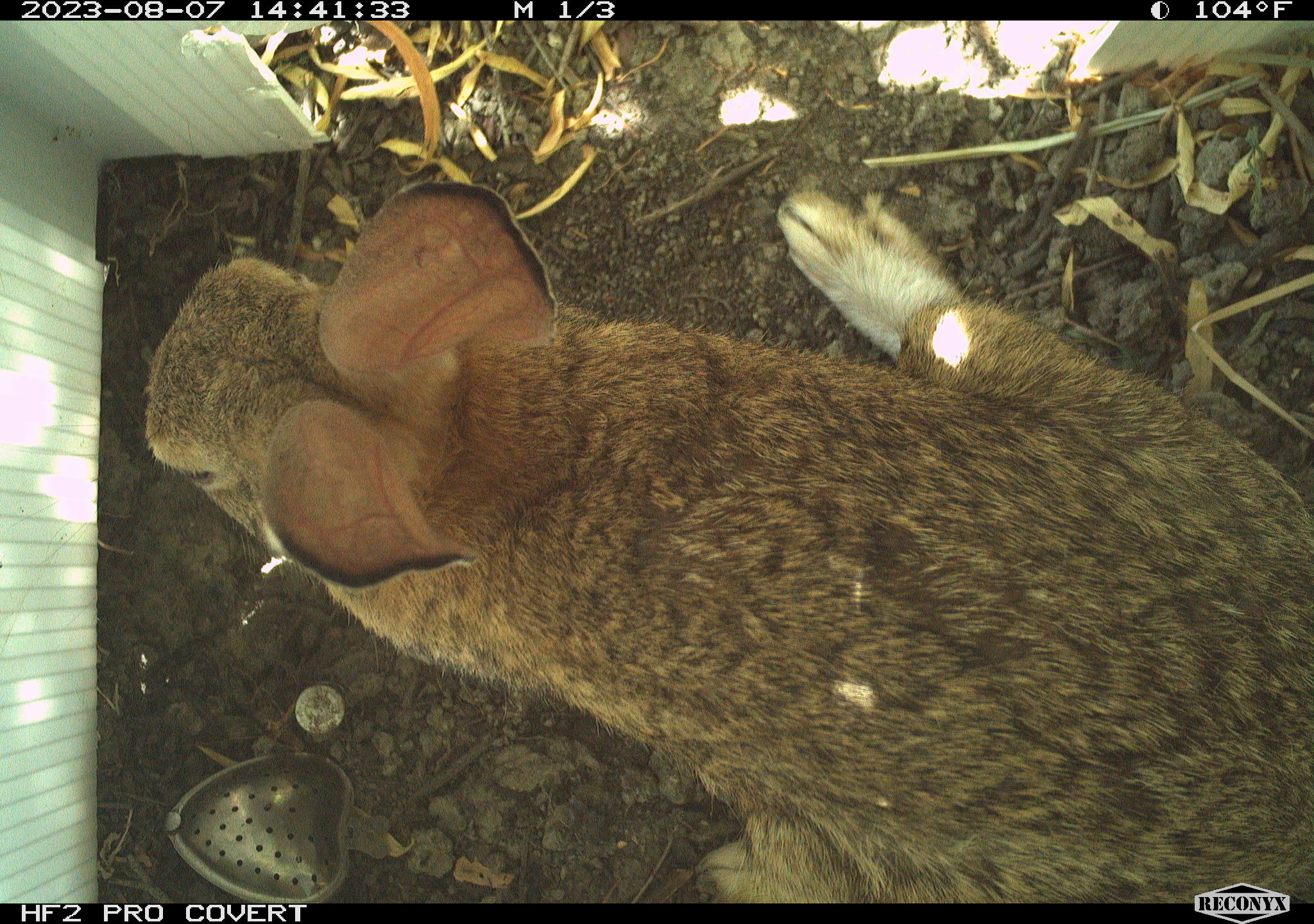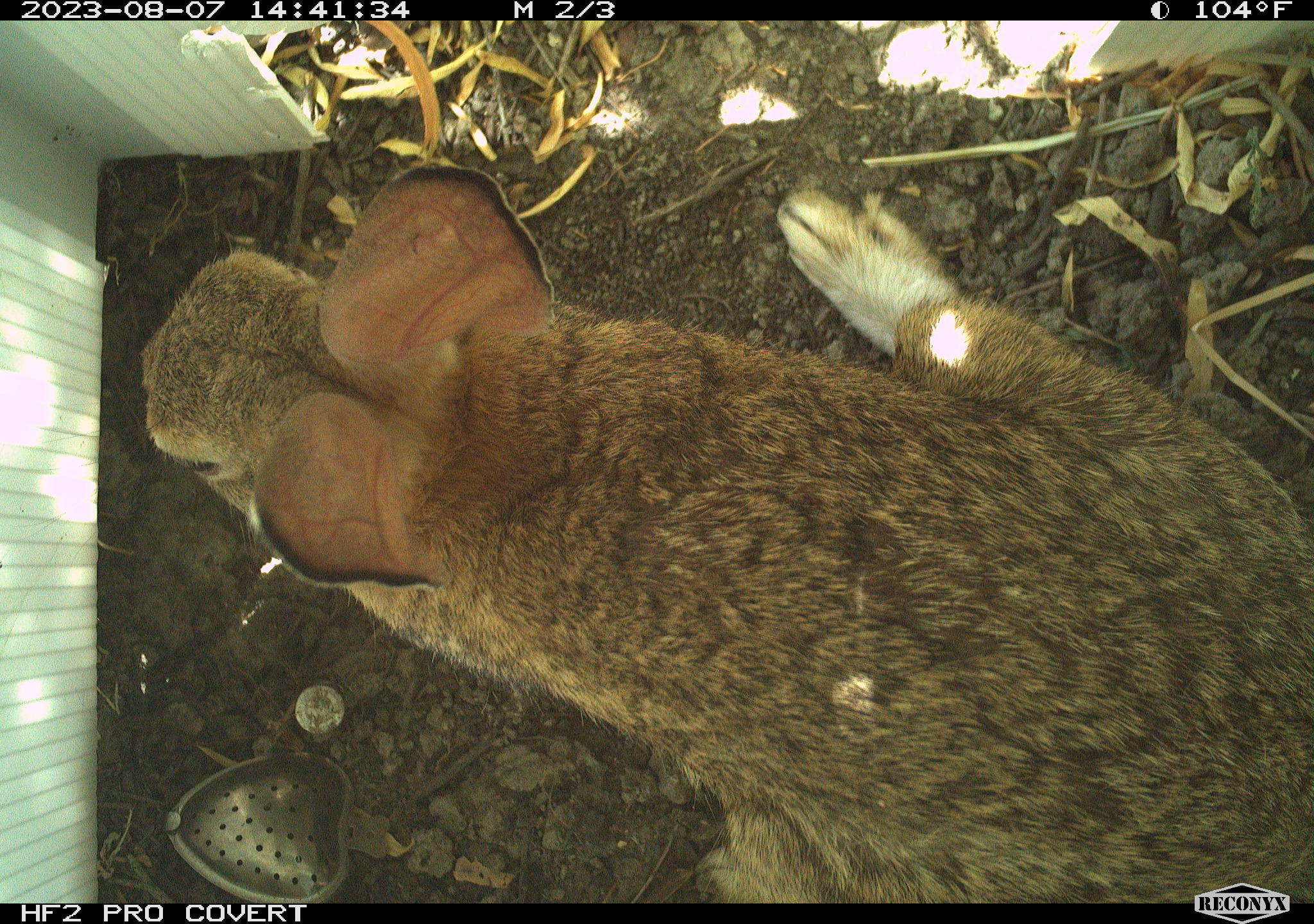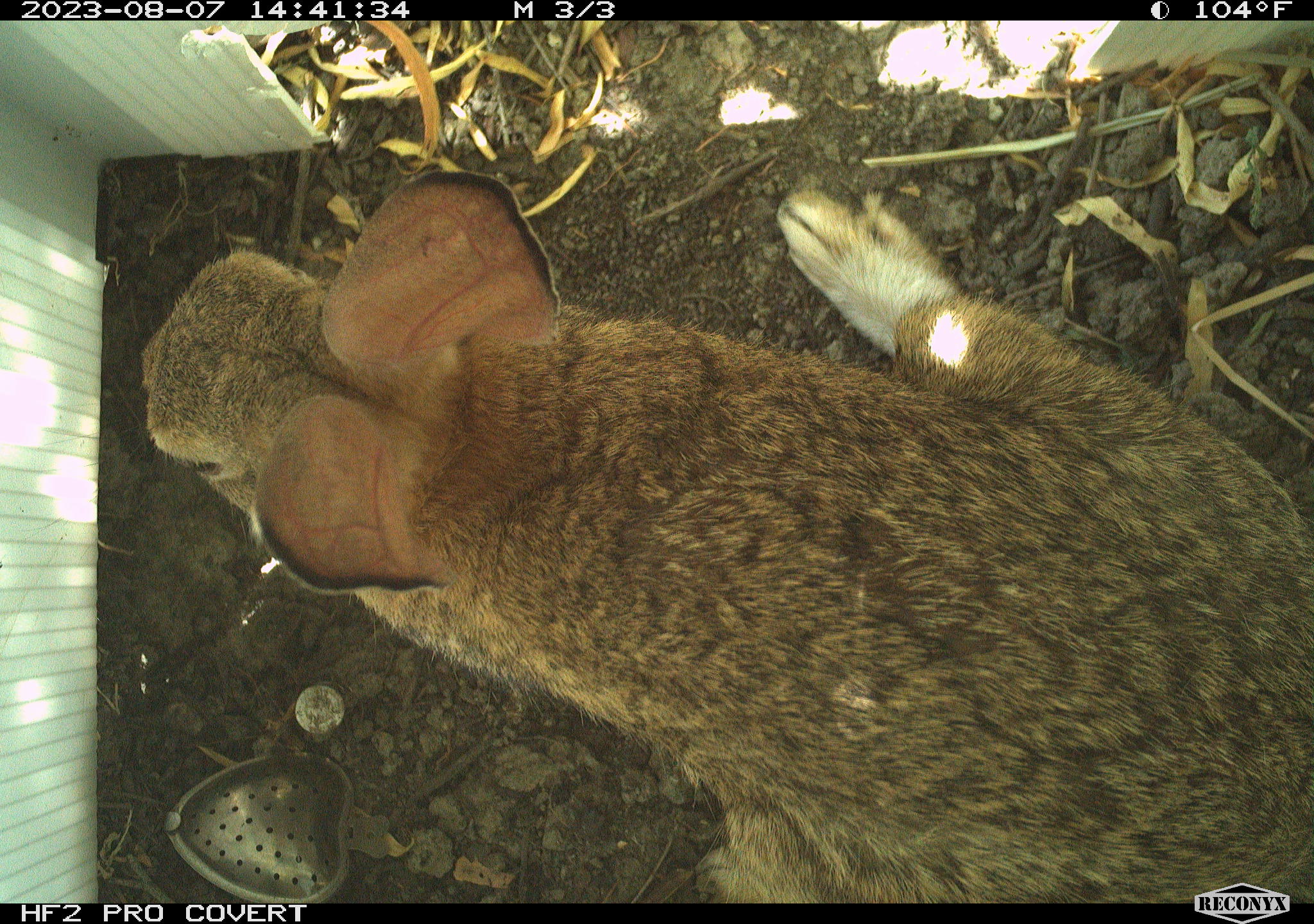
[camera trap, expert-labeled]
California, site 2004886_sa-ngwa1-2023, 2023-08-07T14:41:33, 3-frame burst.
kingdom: Animalia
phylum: Chordata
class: Mammalia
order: Lagomorpha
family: Leporidae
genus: Sylvilagus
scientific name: Sylvilagus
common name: cottontail rabbits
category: sylvilagus species